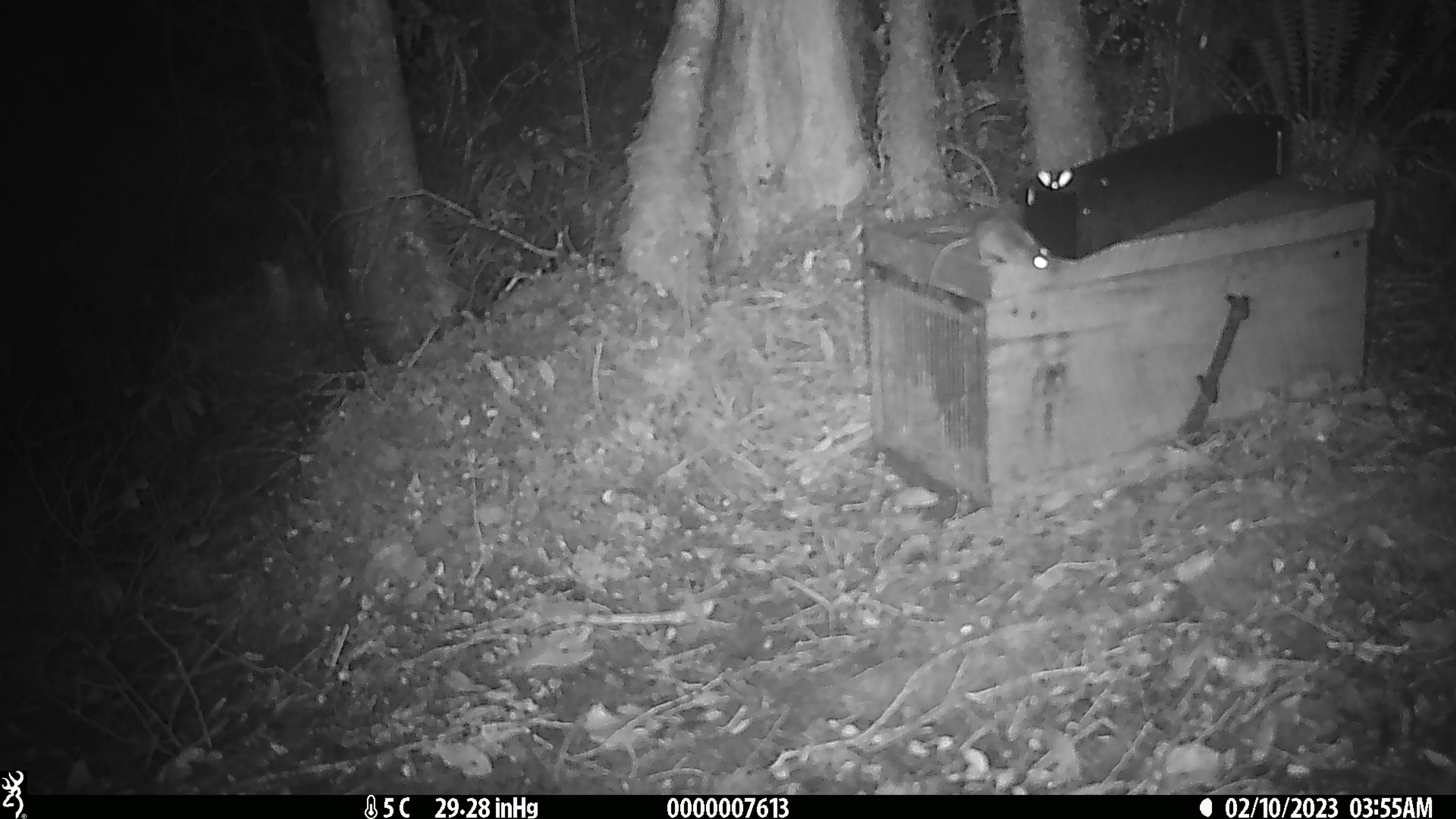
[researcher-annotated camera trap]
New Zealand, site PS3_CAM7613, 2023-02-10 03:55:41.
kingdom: Animalia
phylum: Chordata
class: Mammalia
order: Rodentia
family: Muridae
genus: Mus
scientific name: Mus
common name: mouse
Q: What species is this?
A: Mouse (Mus).